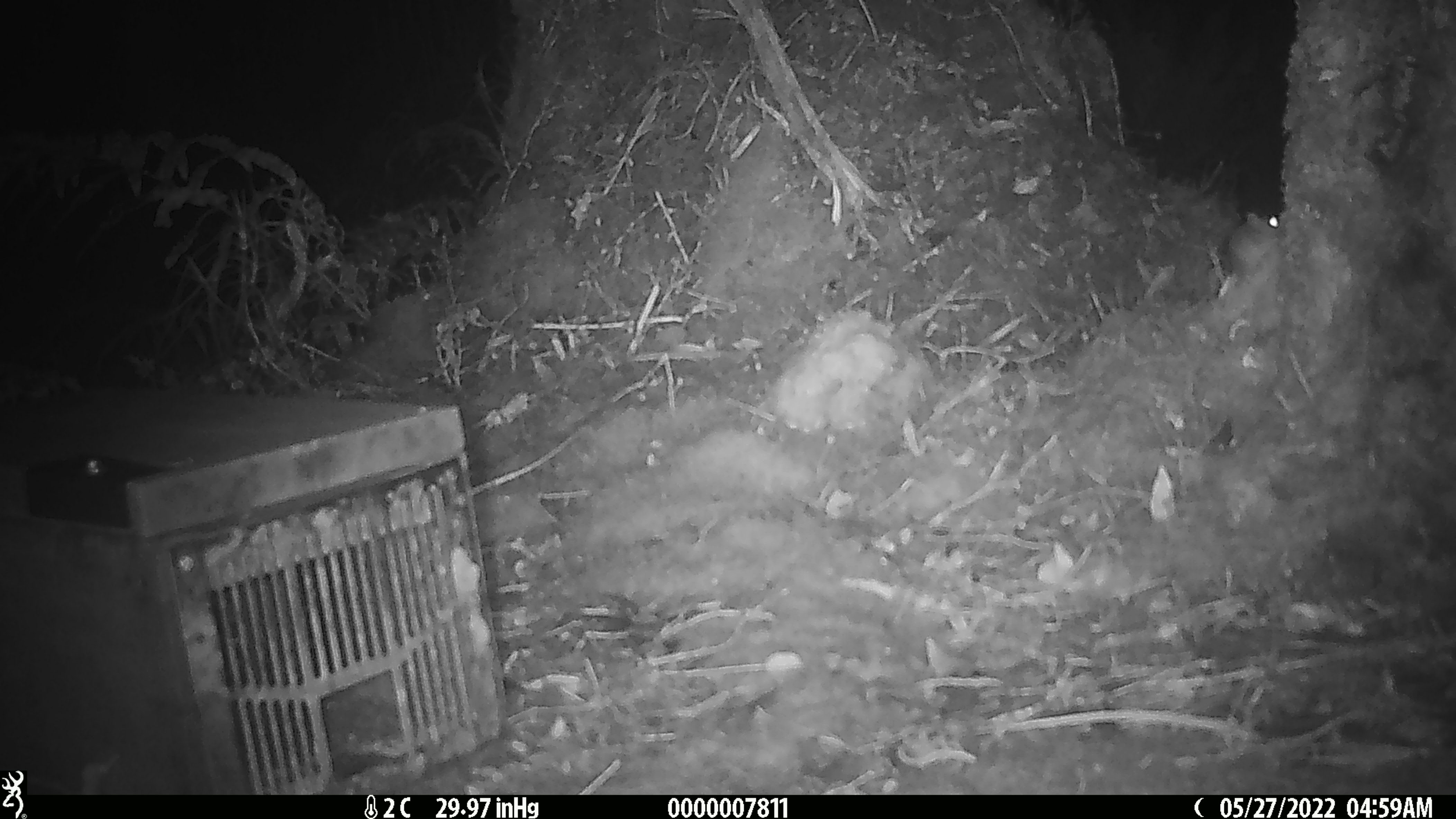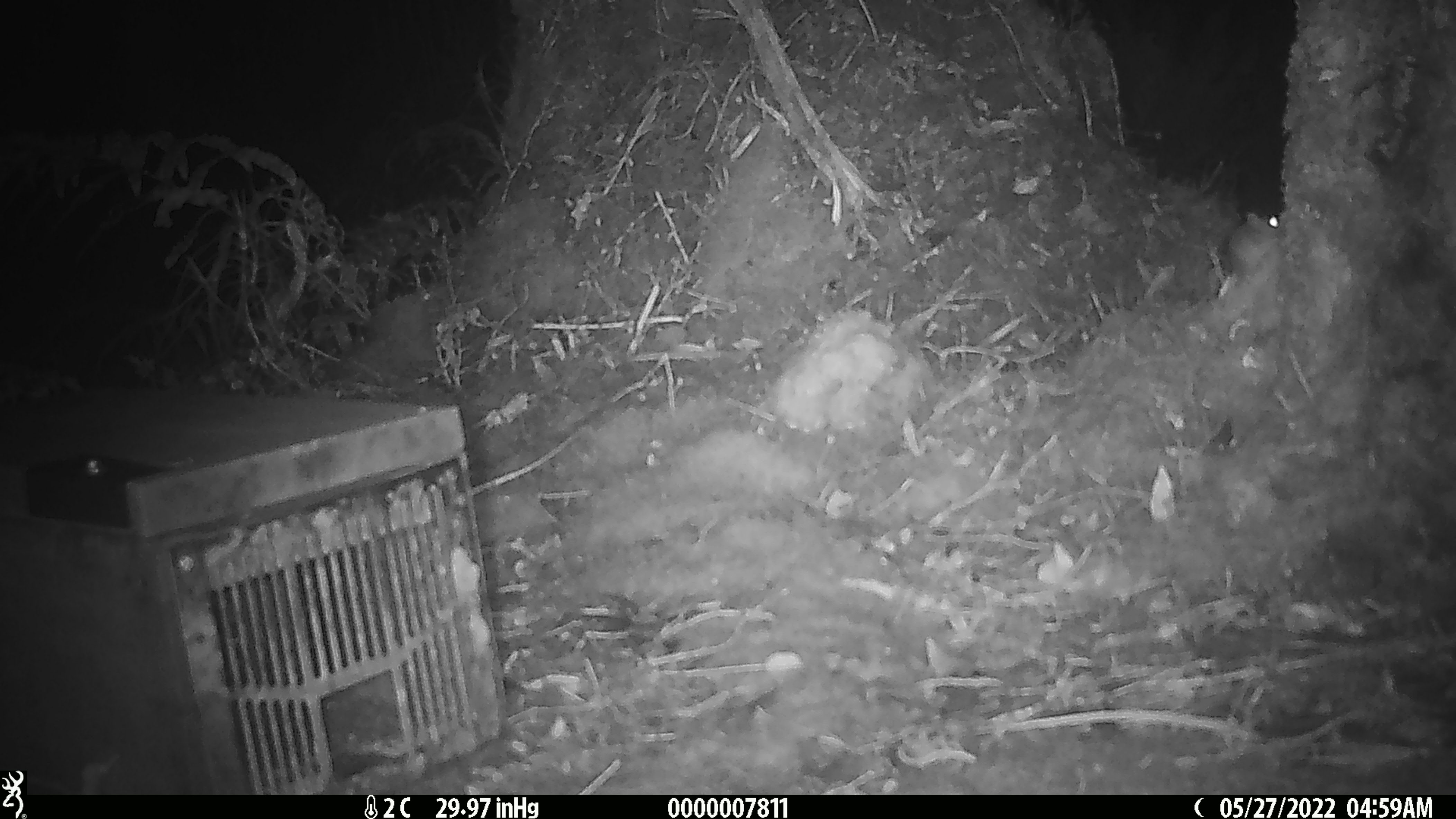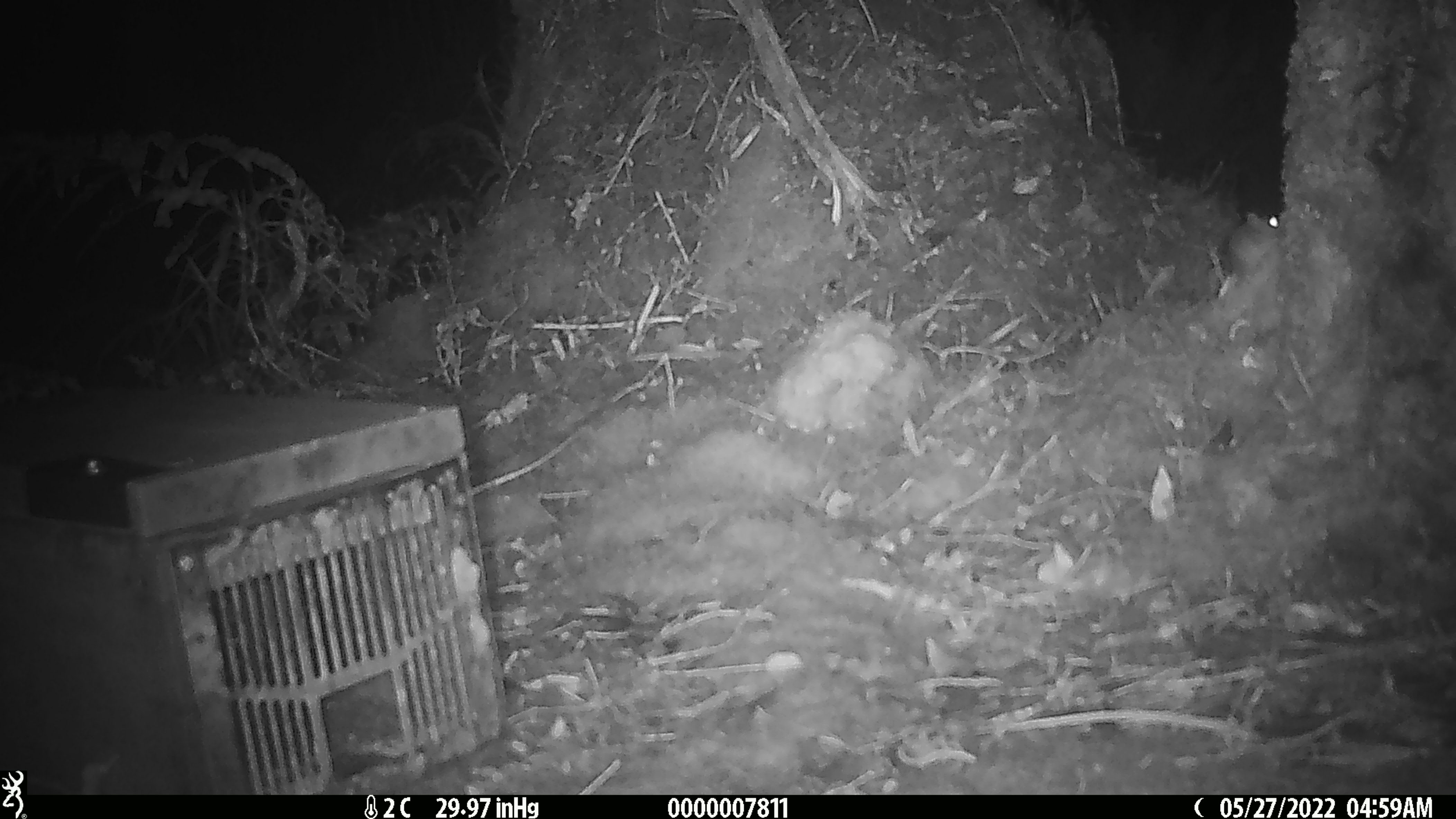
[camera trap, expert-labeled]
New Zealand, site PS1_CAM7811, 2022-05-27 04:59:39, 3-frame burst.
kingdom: Animalia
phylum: Chordata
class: Mammalia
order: Rodentia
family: Muridae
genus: Mus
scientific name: Mus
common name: mouse